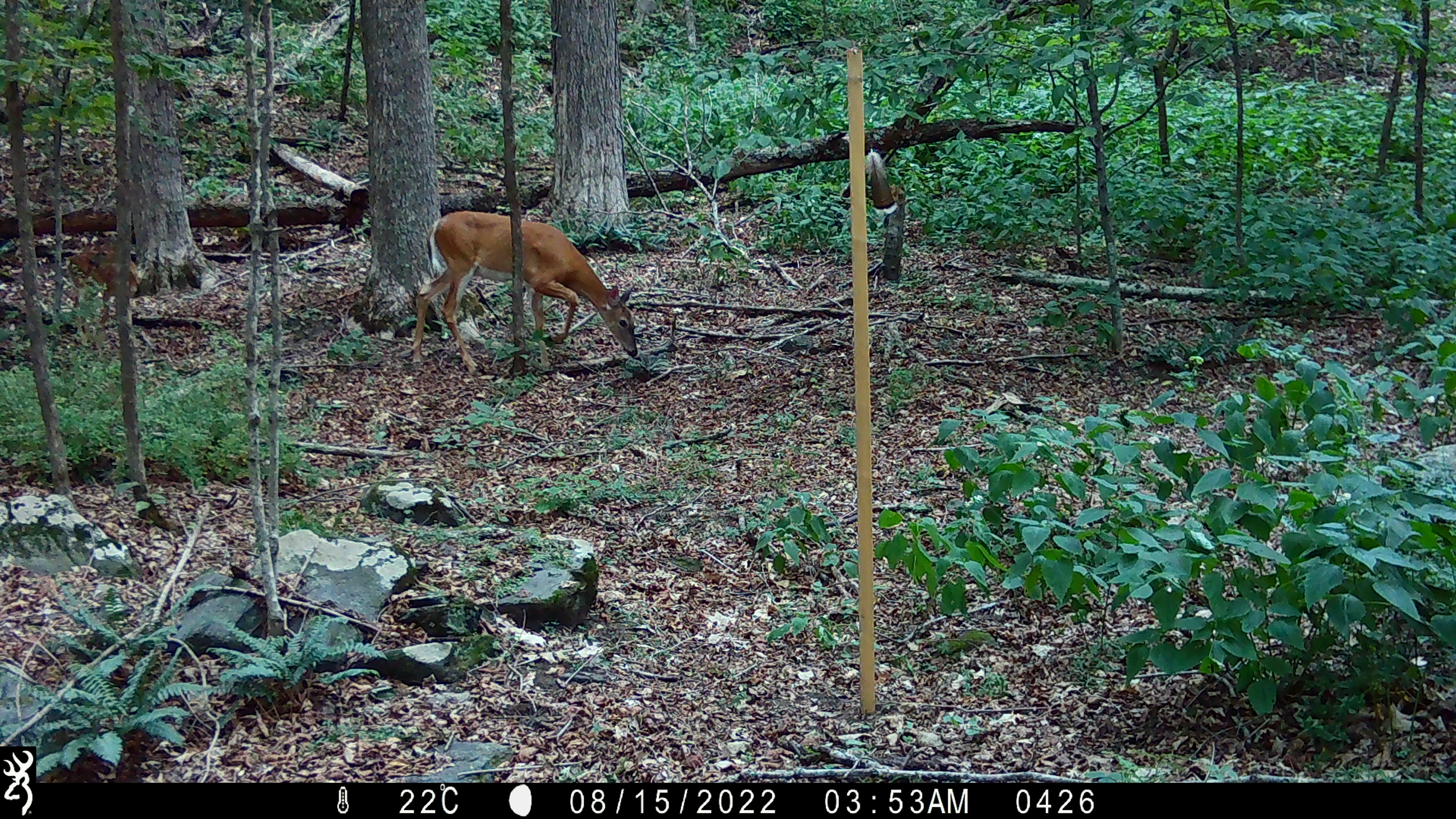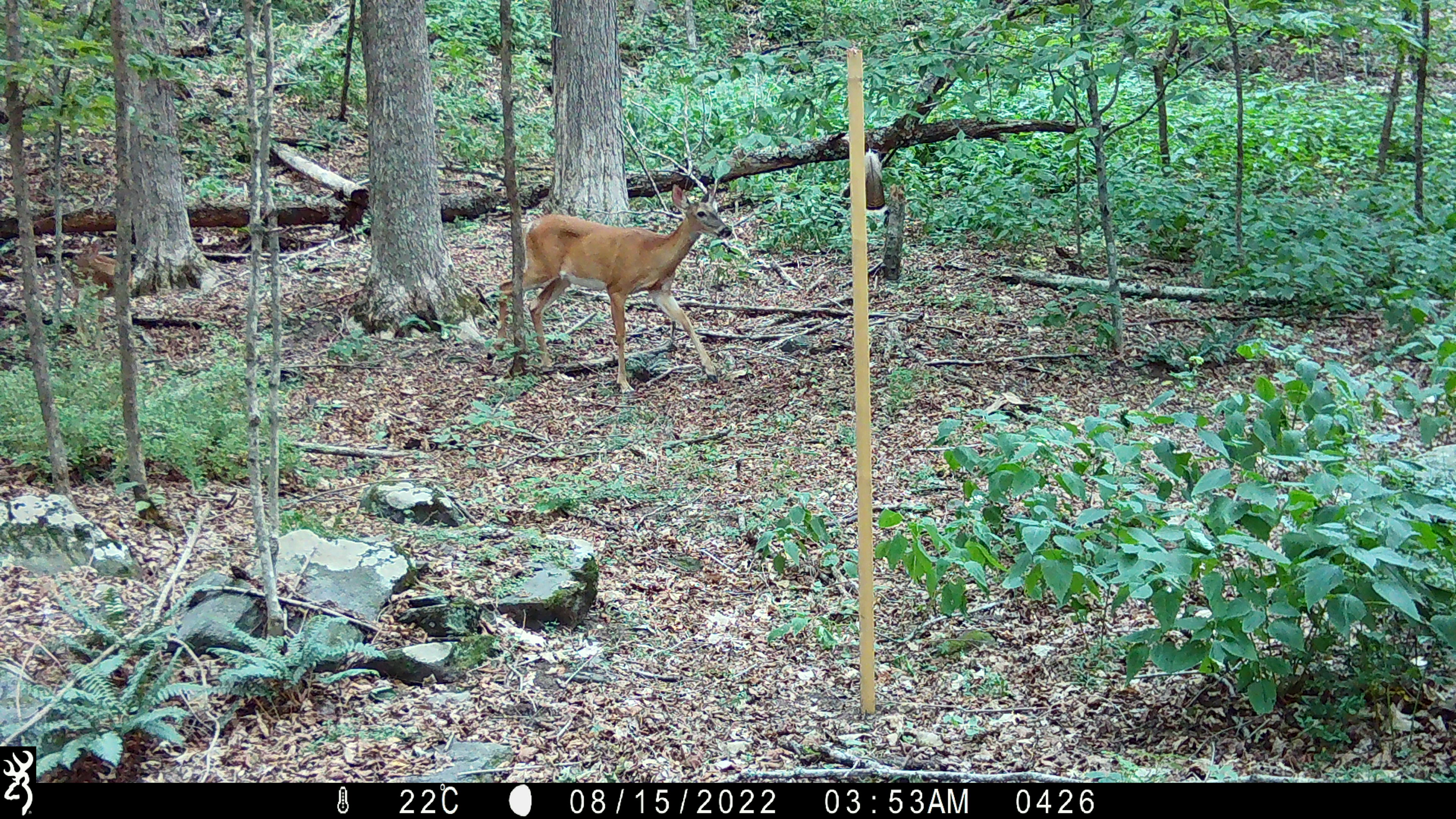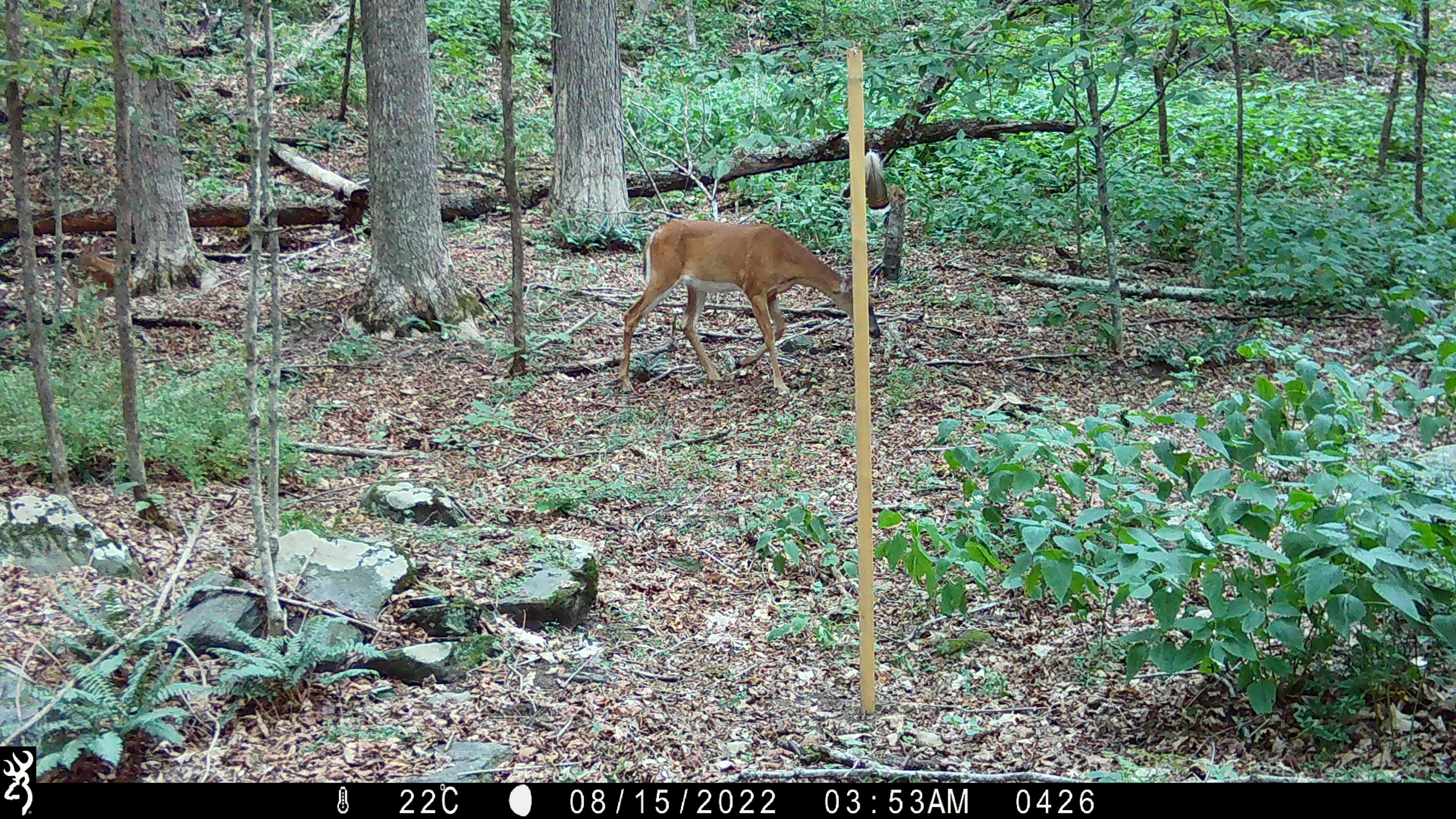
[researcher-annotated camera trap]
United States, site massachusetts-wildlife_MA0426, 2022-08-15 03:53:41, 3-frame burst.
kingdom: Animalia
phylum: Chordata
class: Mammalia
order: Artiodactyla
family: Cervidae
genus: Odocoileus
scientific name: Odocoileus virginianus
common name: white-tailed deer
White-tailed deer (Odocoileus virginianus).